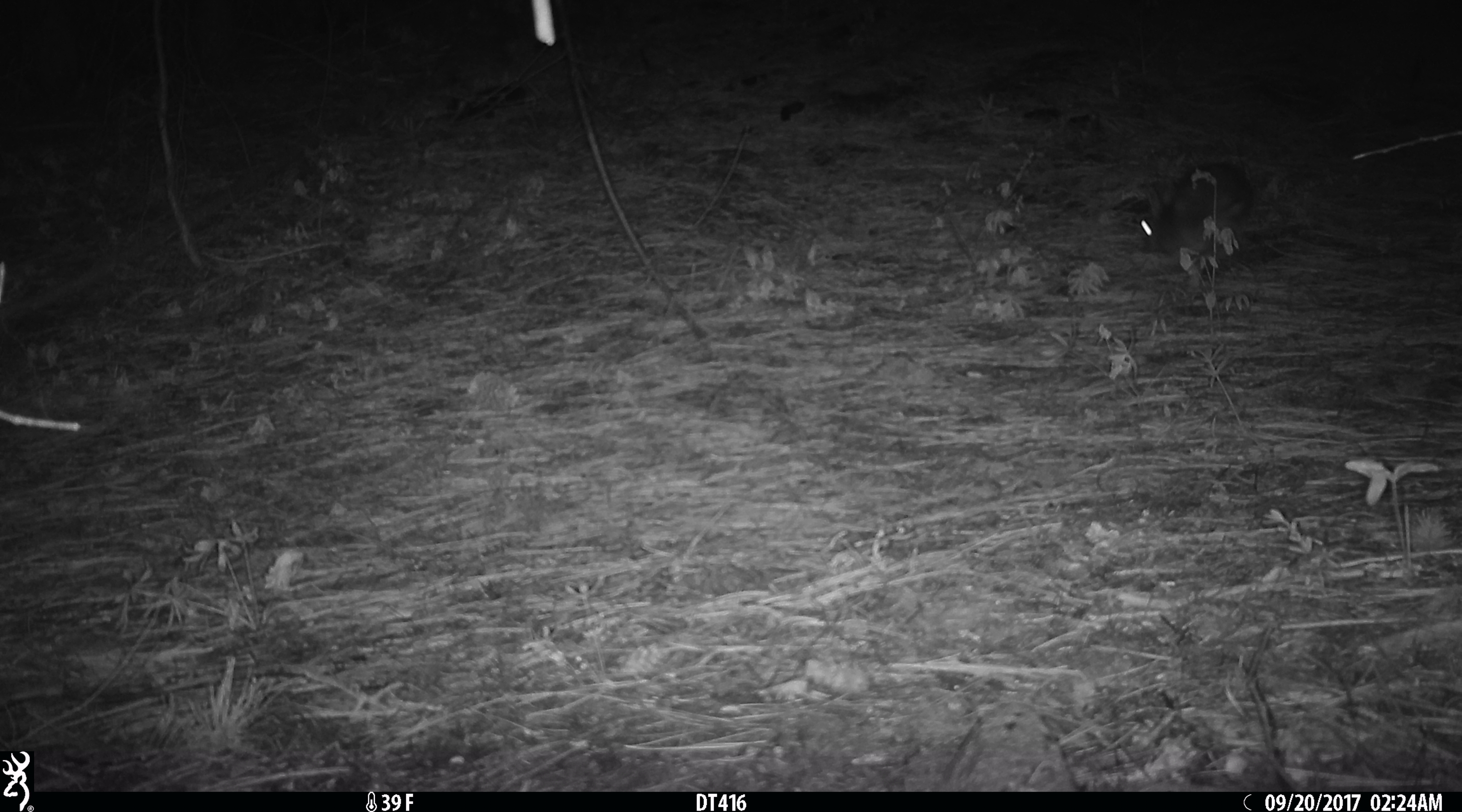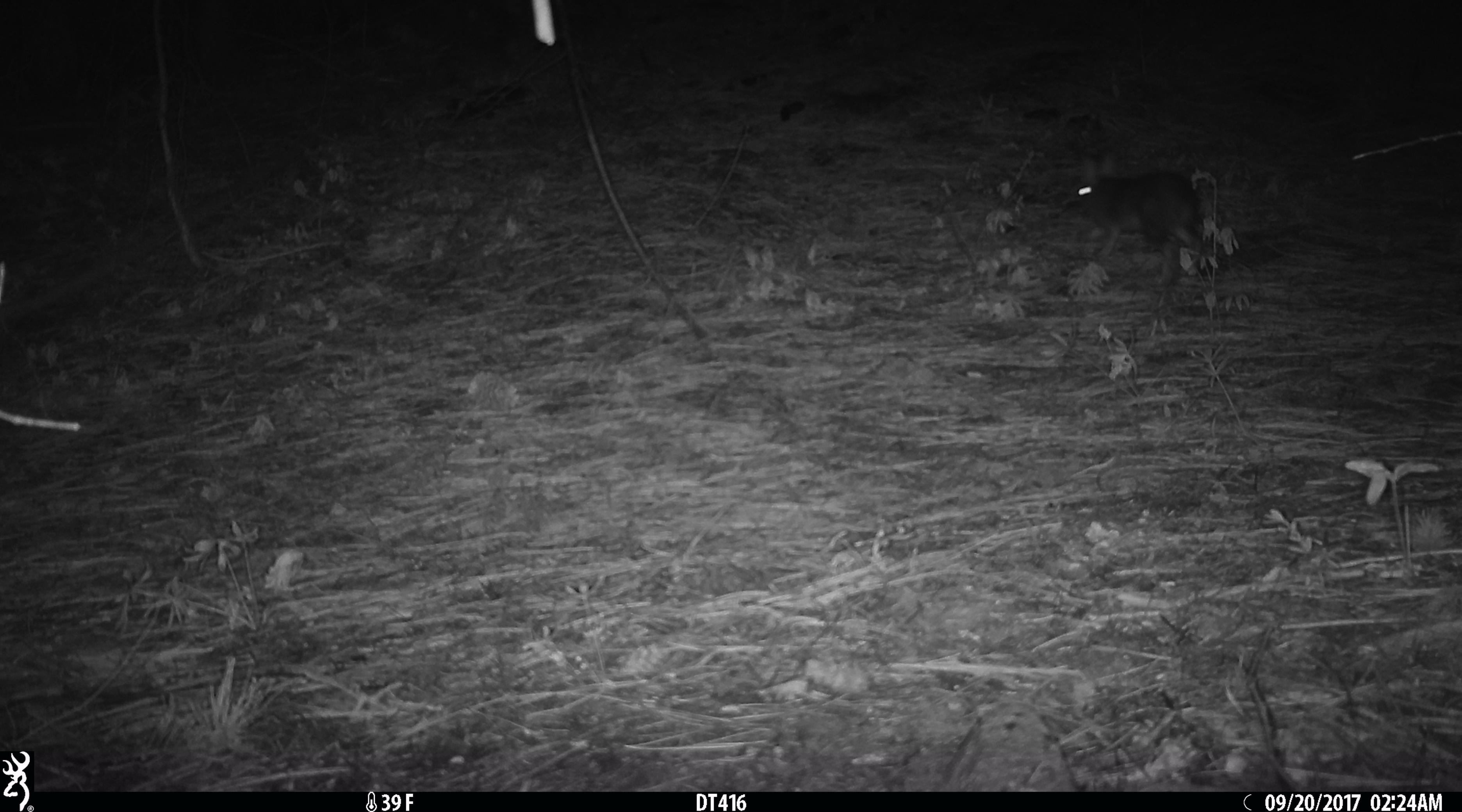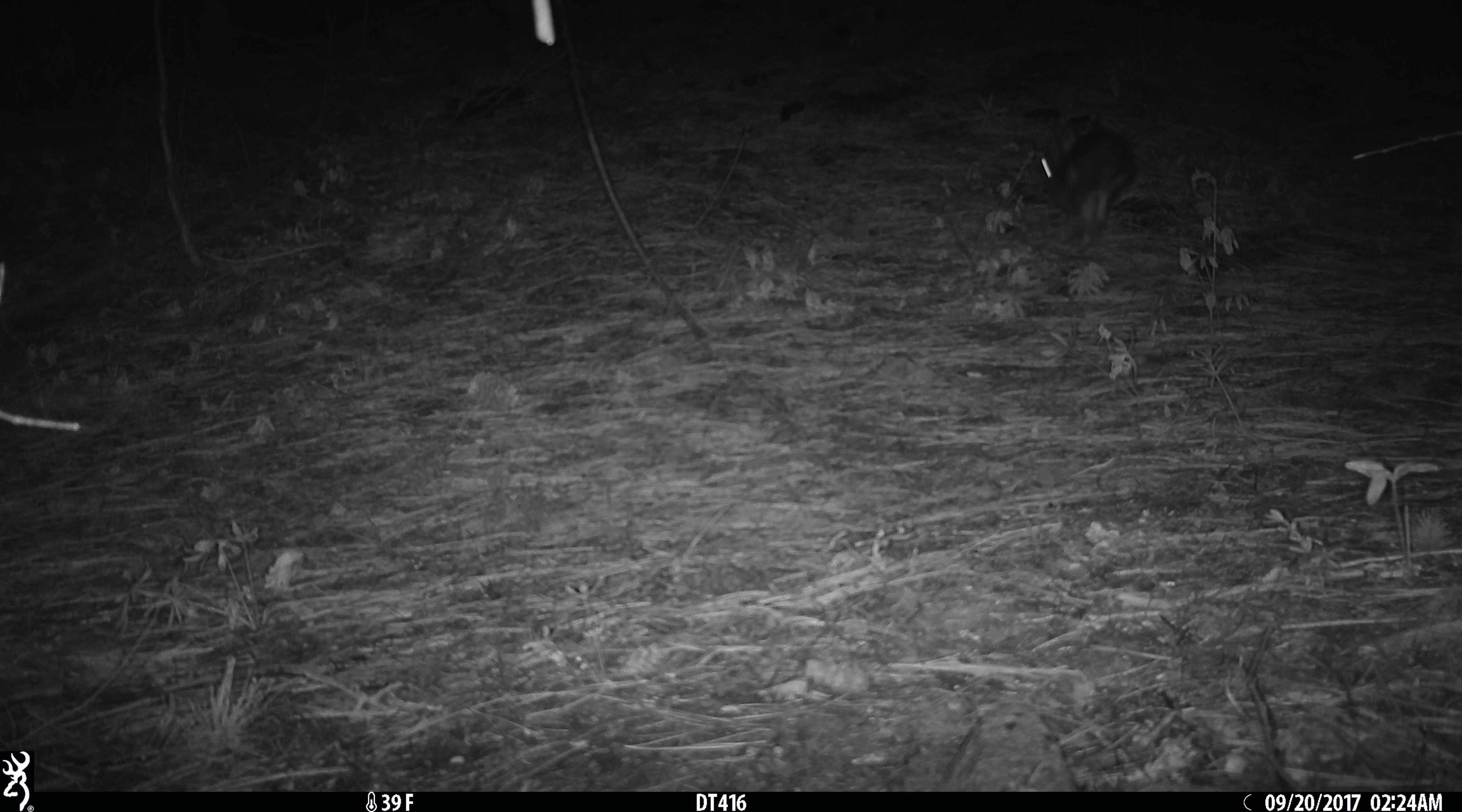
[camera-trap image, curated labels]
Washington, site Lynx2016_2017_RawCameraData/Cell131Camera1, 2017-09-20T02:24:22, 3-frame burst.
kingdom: Animalia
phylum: Chordata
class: Mammalia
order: Lagomorpha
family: Leporidae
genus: Lepus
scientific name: Lepus americanus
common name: snowshoe hare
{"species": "Lepus americanus (snowshoe hare)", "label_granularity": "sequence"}